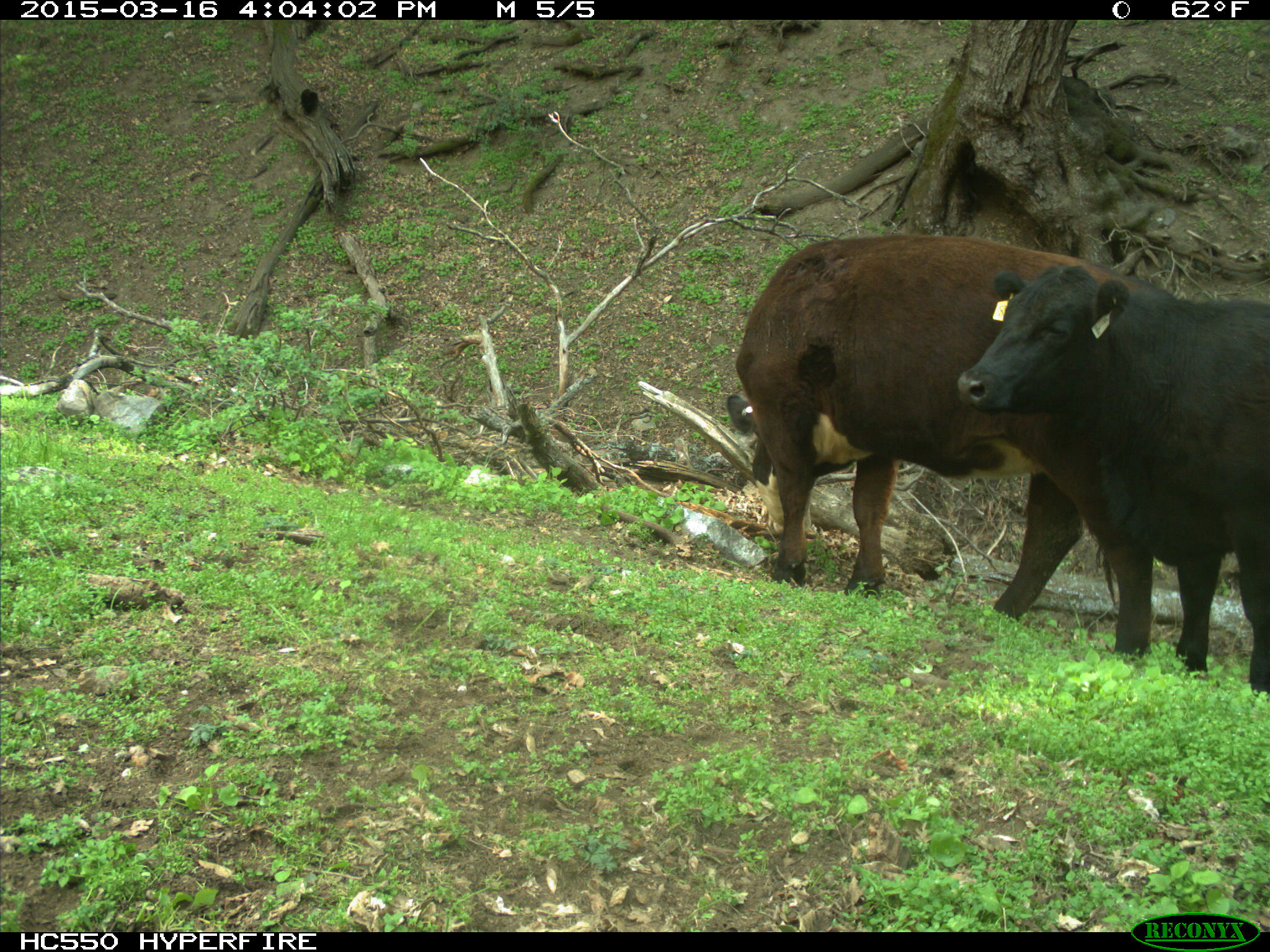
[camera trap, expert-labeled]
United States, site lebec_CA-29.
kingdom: Animalia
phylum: Chordata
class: Mammalia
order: Artiodactyla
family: Bovidae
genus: Bos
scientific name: Bos taurus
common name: domestic cow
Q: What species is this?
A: Bos taurus (domestic cow).